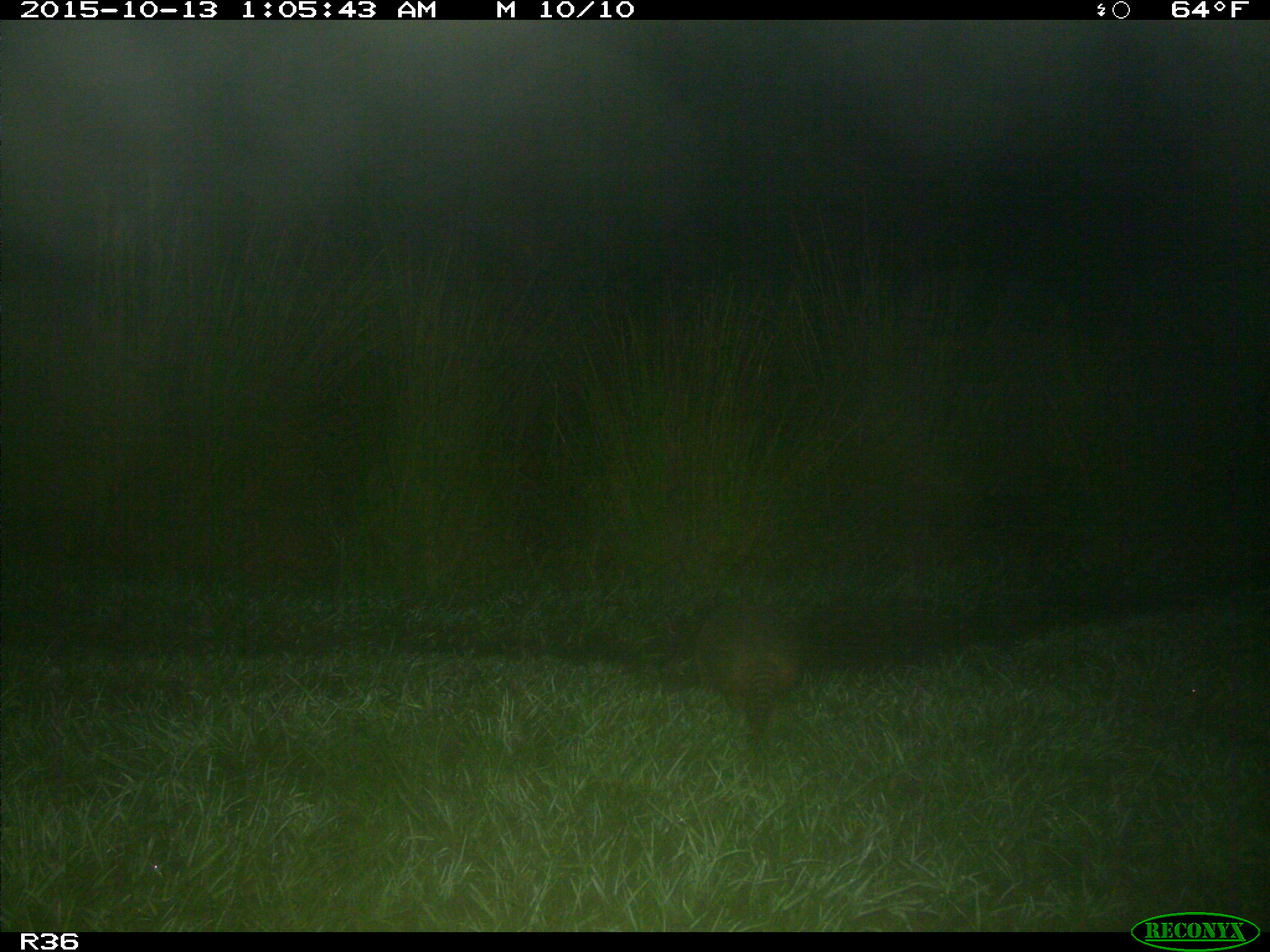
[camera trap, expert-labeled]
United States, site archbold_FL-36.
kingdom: Animalia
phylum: Chordata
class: Mammalia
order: Cingulata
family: Dasypodidae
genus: Dasypus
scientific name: Dasypus novemcinctus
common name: nine-banded armadillo